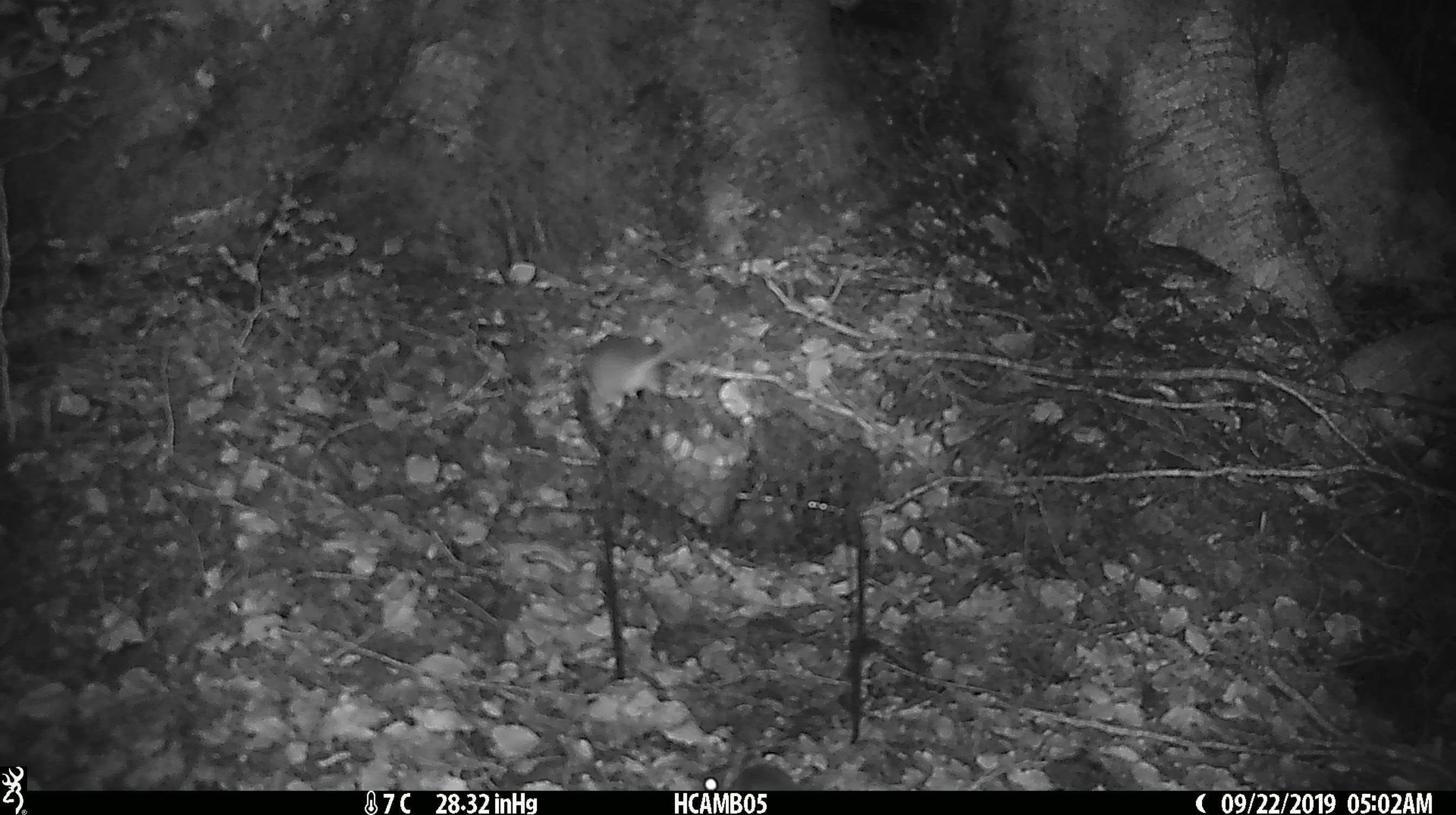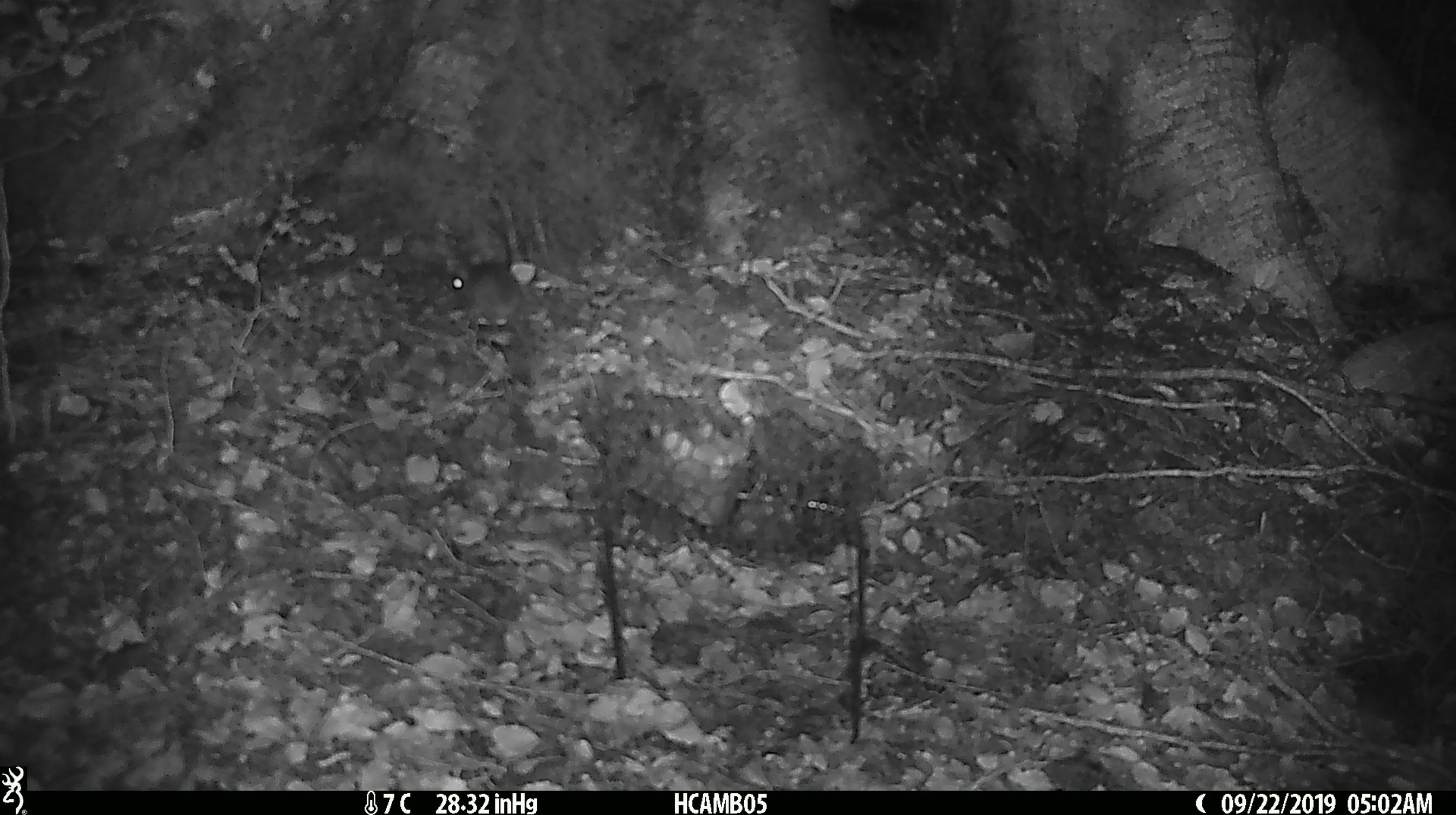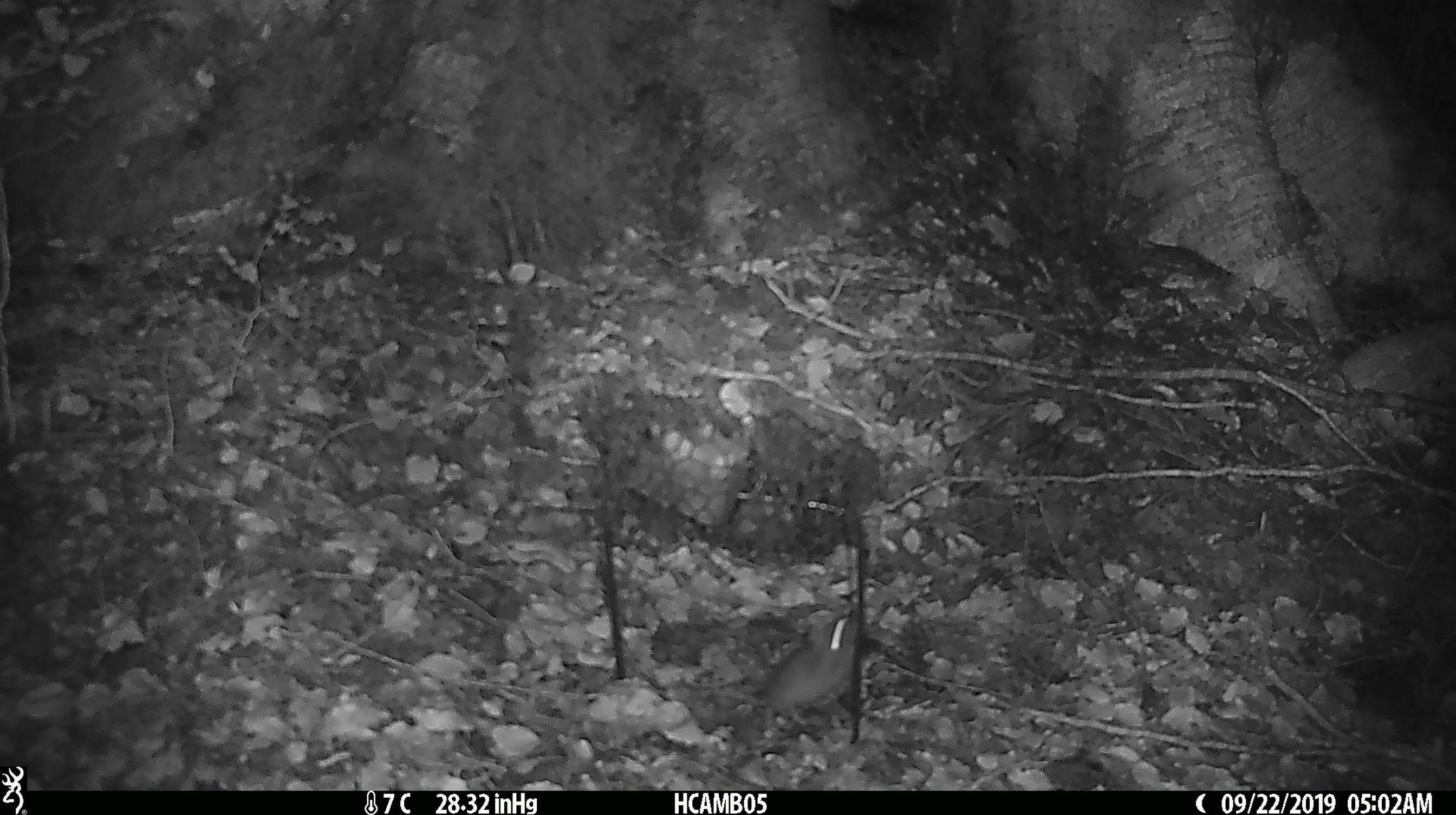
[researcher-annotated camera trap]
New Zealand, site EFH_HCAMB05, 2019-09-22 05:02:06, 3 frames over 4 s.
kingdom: Animalia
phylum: Chordata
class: Mammalia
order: Rodentia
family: Muridae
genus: Mus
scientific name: Mus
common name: mouse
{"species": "mouse (Mus)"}